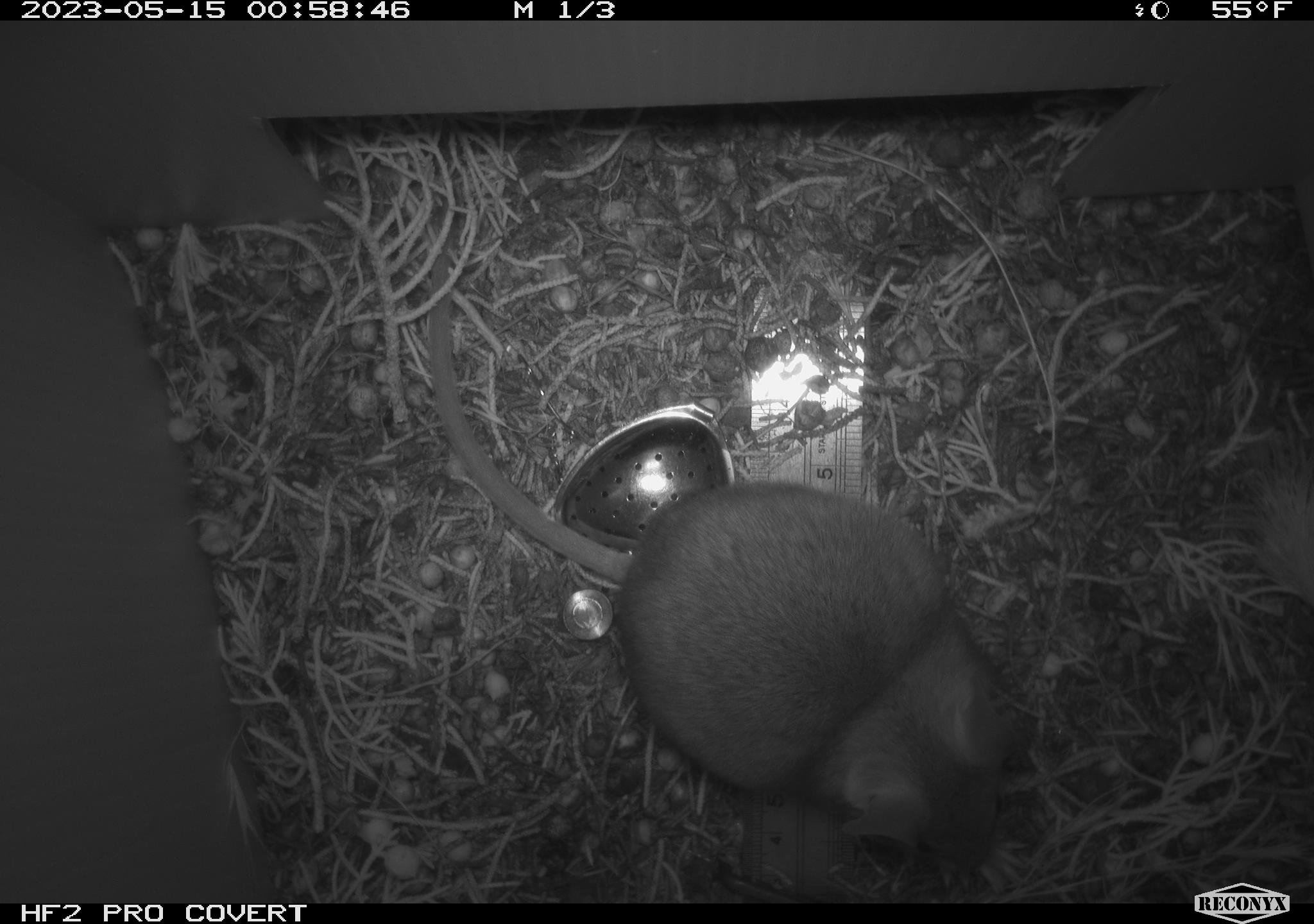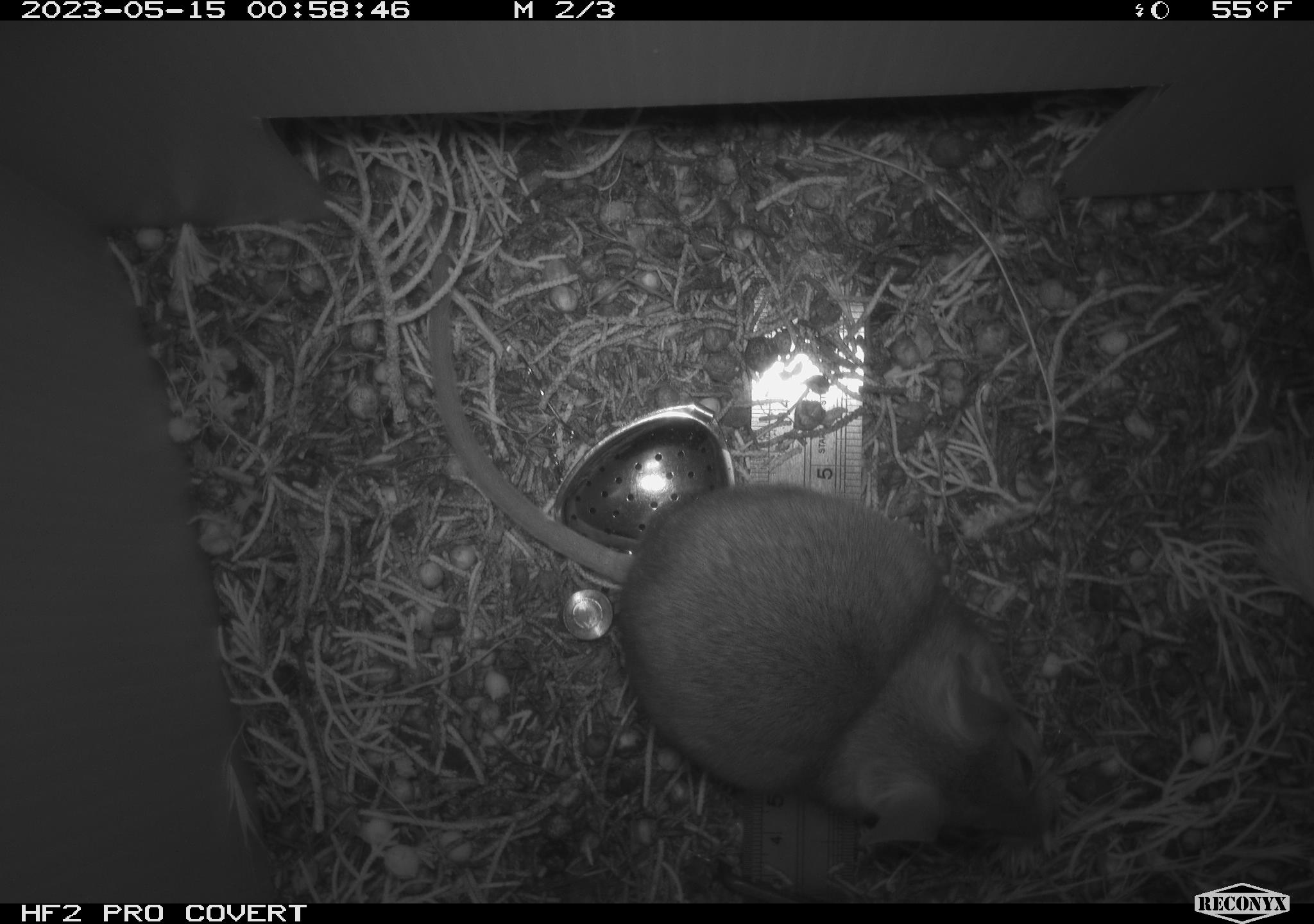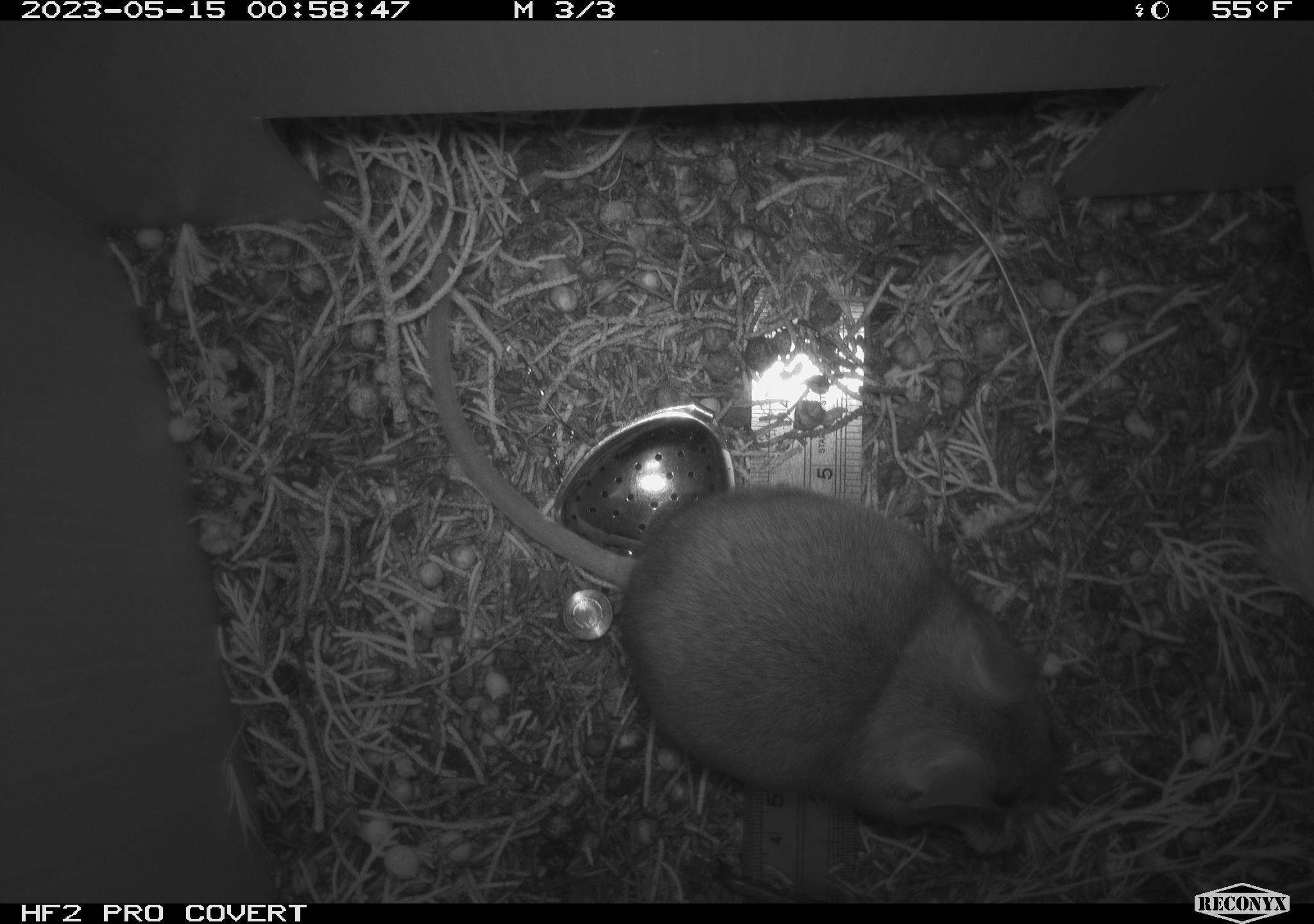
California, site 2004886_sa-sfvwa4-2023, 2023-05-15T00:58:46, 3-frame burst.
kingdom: Animalia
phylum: Chordata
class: Mammalia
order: Rodentia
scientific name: Rodentia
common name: mouse species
Mouse species (Rodentia).